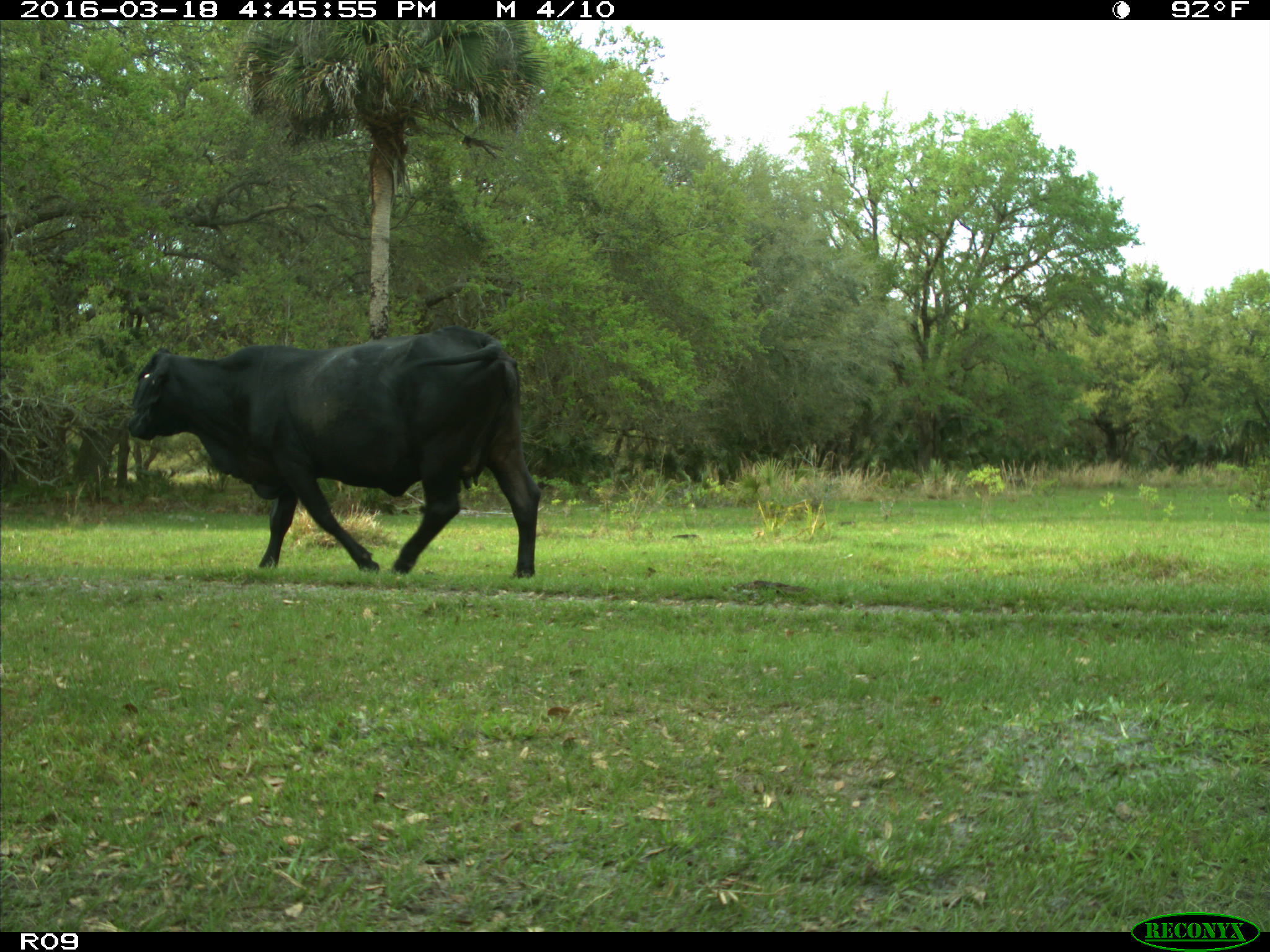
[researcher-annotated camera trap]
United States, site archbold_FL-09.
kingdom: Animalia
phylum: Chordata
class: Mammalia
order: Artiodactyla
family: Bovidae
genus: Bos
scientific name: Bos taurus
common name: domestic cow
Bos taurus (domestic cow).